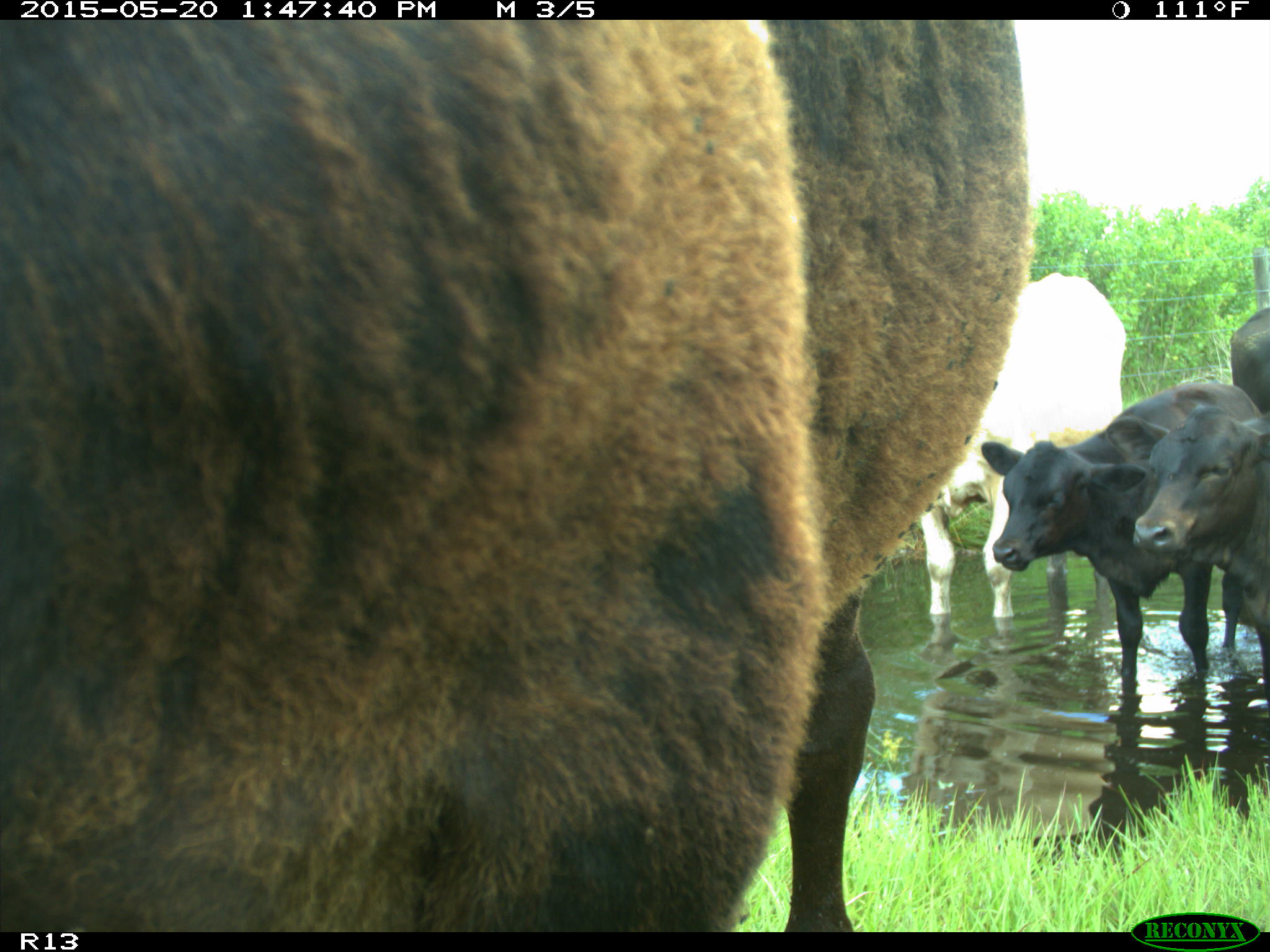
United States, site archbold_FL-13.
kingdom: Animalia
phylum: Chordata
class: Mammalia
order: Artiodactyla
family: Bovidae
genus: Bos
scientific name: Bos taurus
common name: domestic cow